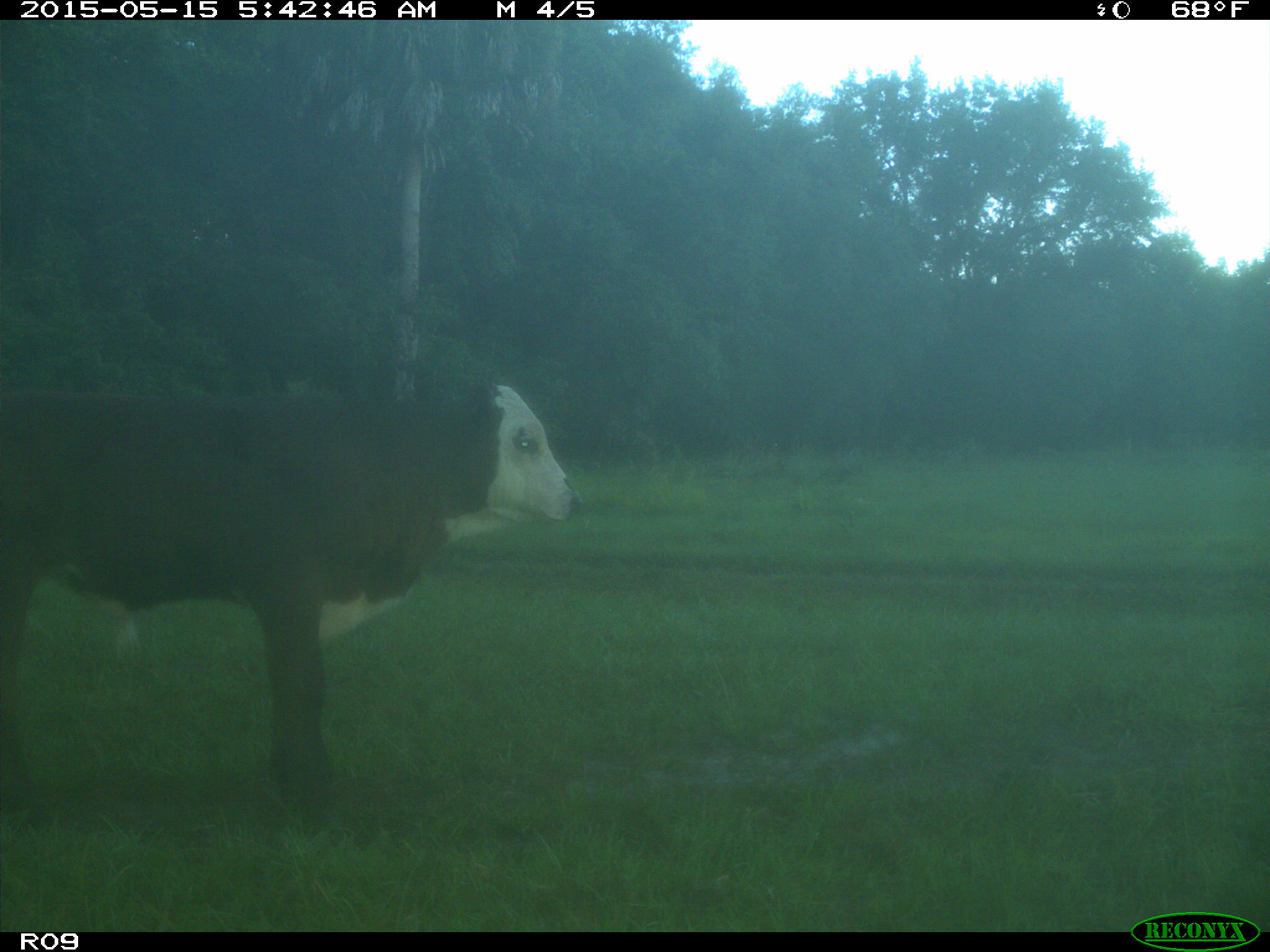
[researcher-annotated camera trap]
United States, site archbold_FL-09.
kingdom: Animalia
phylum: Chordata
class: Mammalia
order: Artiodactyla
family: Bovidae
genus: Bos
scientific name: Bos taurus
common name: domestic cow